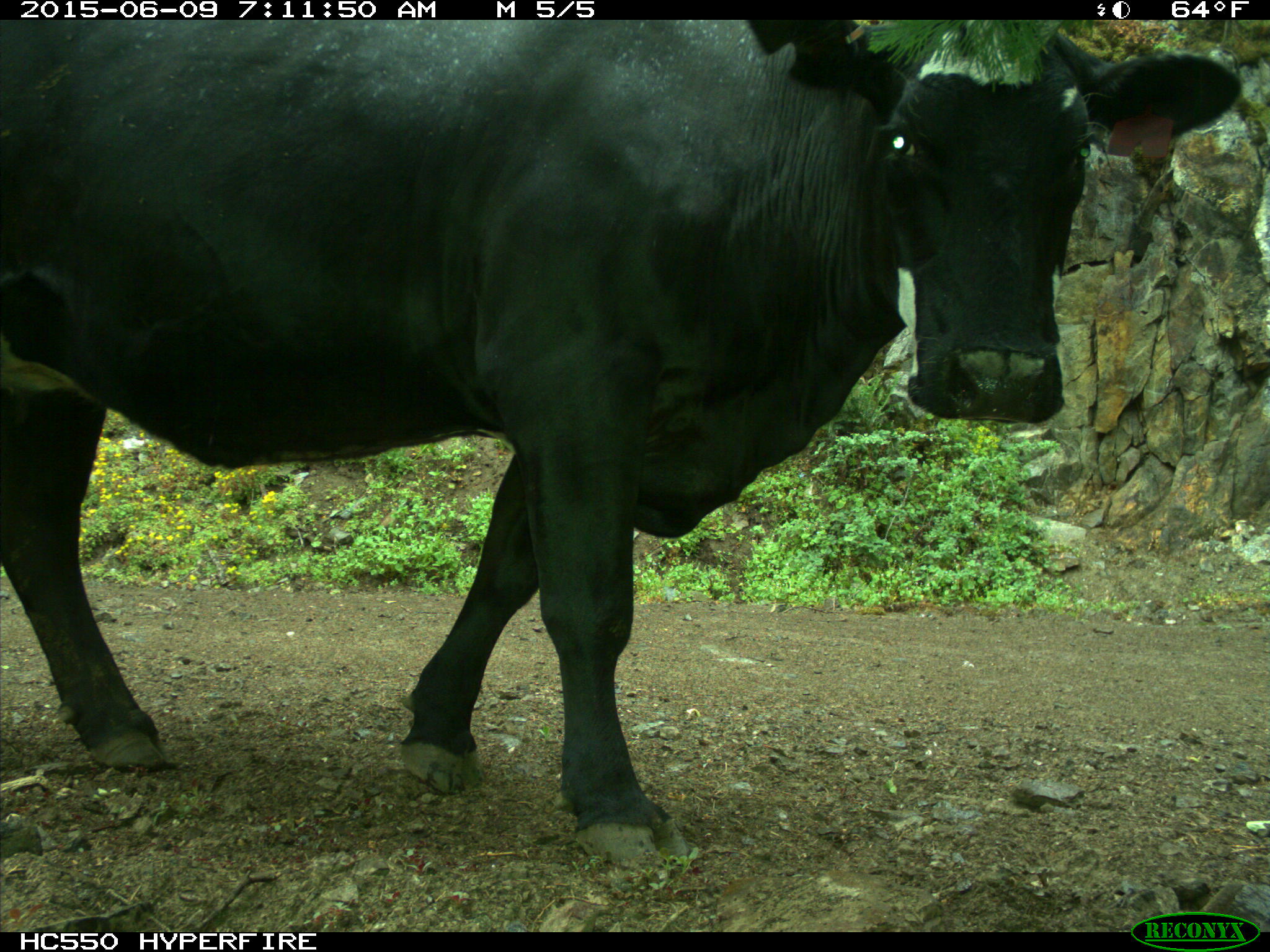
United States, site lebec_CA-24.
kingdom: Animalia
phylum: Chordata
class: Mammalia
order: Artiodactyla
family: Bovidae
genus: Bos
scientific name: Bos taurus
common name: domestic cow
Bos taurus (domestic cow).